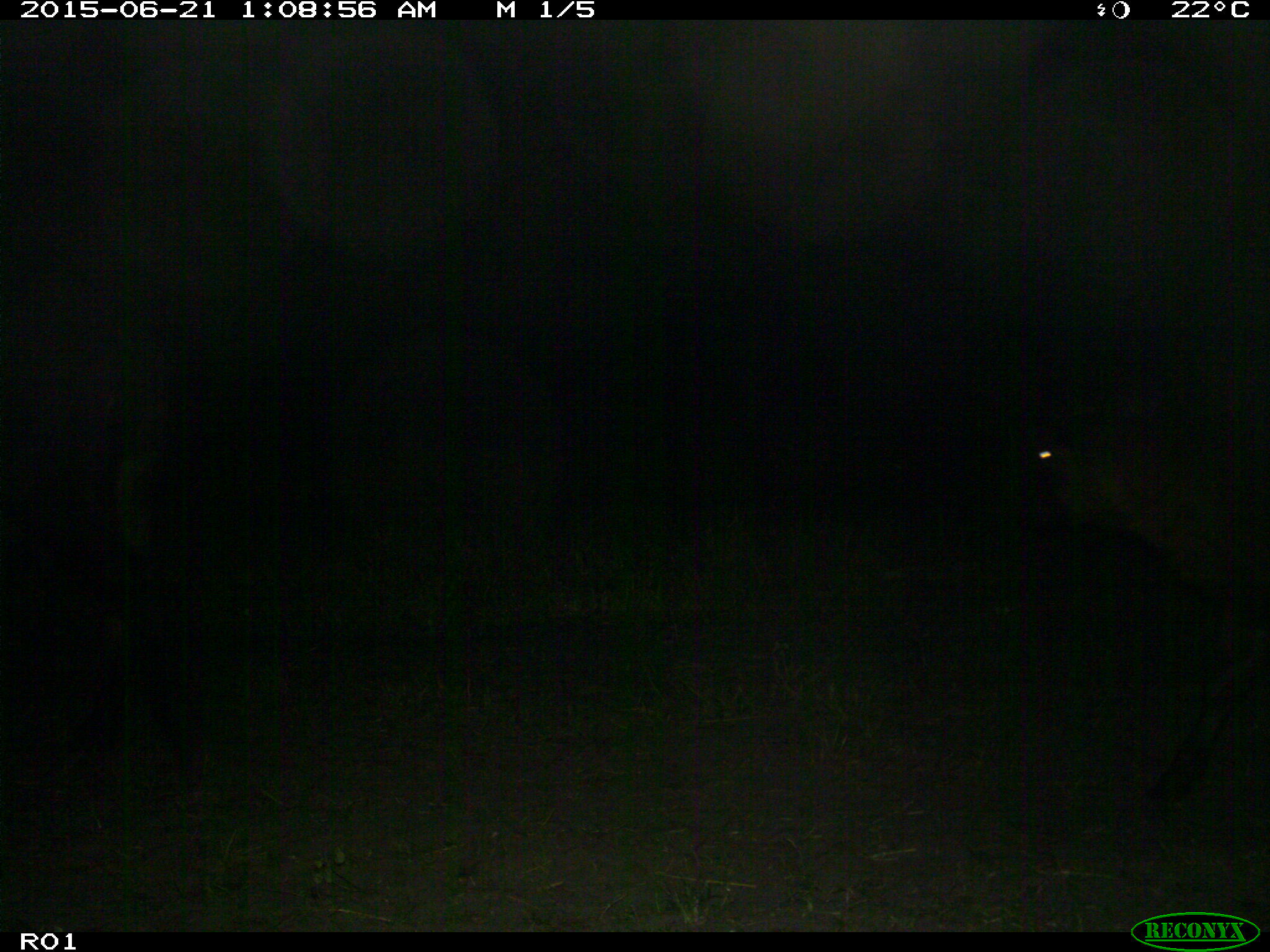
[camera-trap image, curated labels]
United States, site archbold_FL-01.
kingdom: Animalia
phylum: Chordata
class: Mammalia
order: Artiodactyla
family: Bovidae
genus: Bos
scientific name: Bos taurus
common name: domestic cow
Bos taurus (domestic cow).